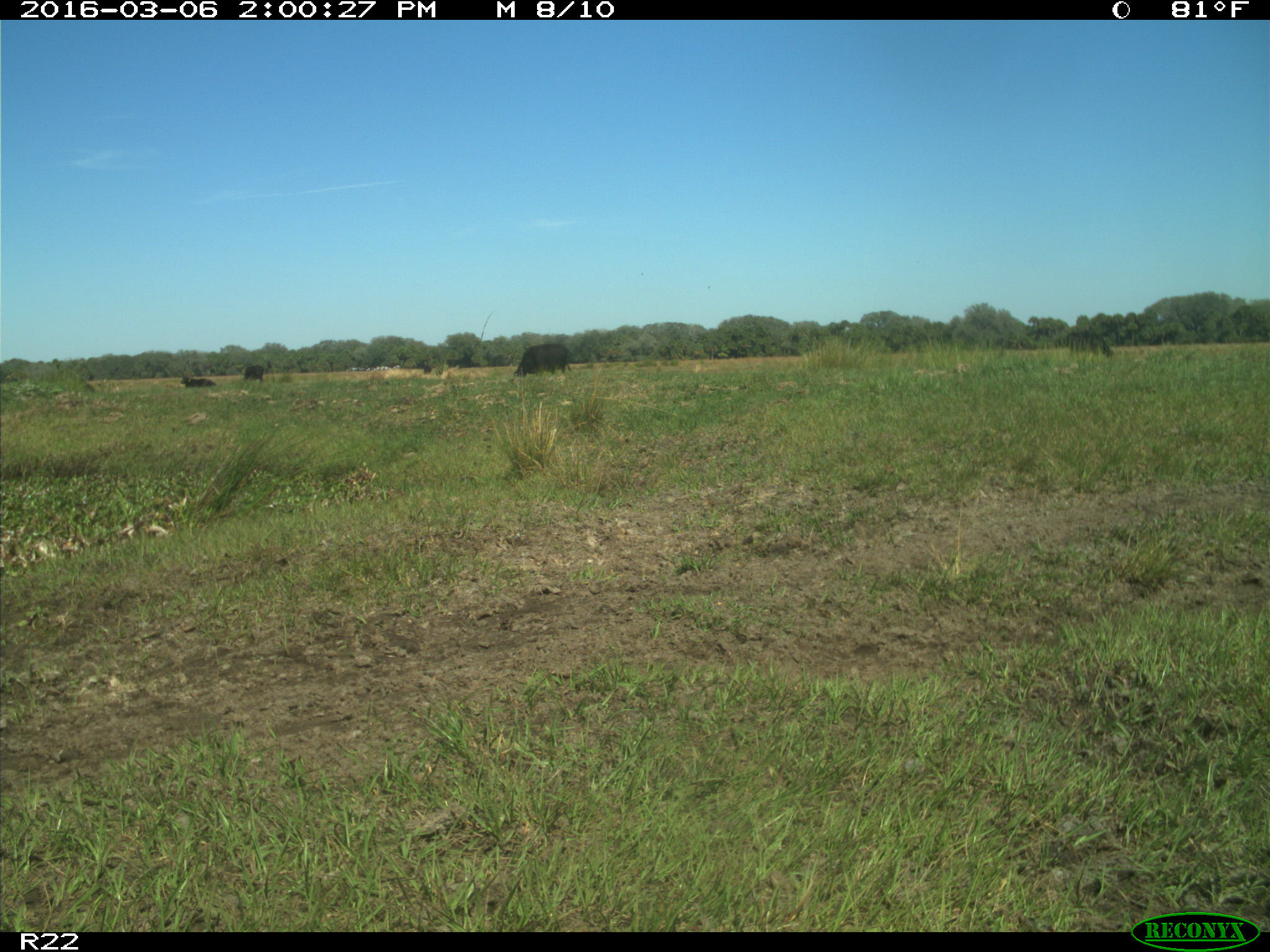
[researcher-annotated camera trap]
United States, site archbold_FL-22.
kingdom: Animalia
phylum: Chordata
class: Mammalia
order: Artiodactyla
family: Bovidae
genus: Bos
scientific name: Bos taurus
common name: domestic cow